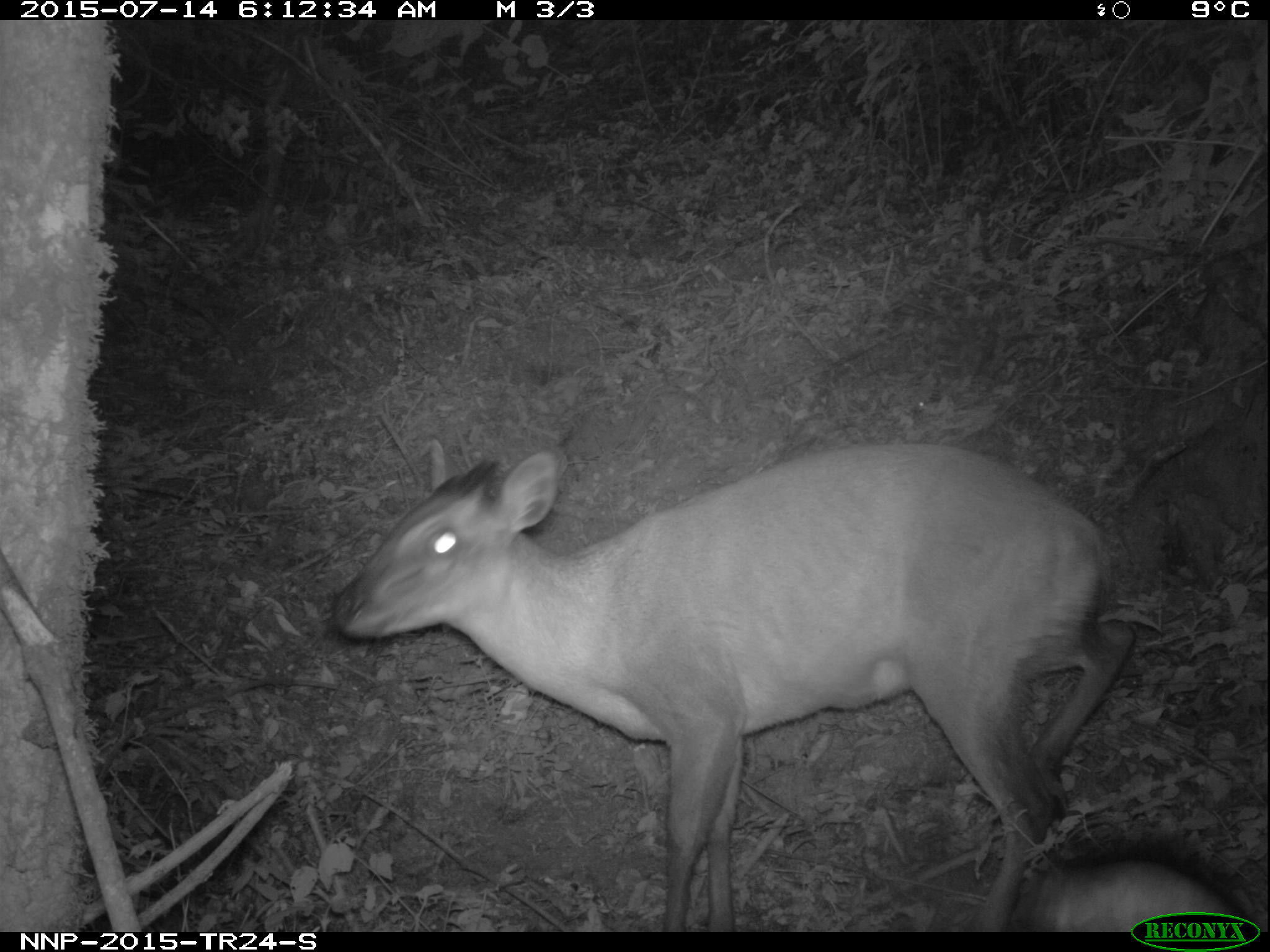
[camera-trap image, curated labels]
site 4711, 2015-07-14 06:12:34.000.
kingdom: Animalia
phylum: Chordata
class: Mammalia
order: Artiodactyla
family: Bovidae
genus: Cephalophus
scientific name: Cephalophus nigrifrons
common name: black-fronted duiker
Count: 1.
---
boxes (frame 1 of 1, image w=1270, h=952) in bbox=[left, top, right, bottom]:
cephalophus nigrifrons: bbox=[326, 440, 1125, 931]; bbox=[1009, 829, 1248, 932]